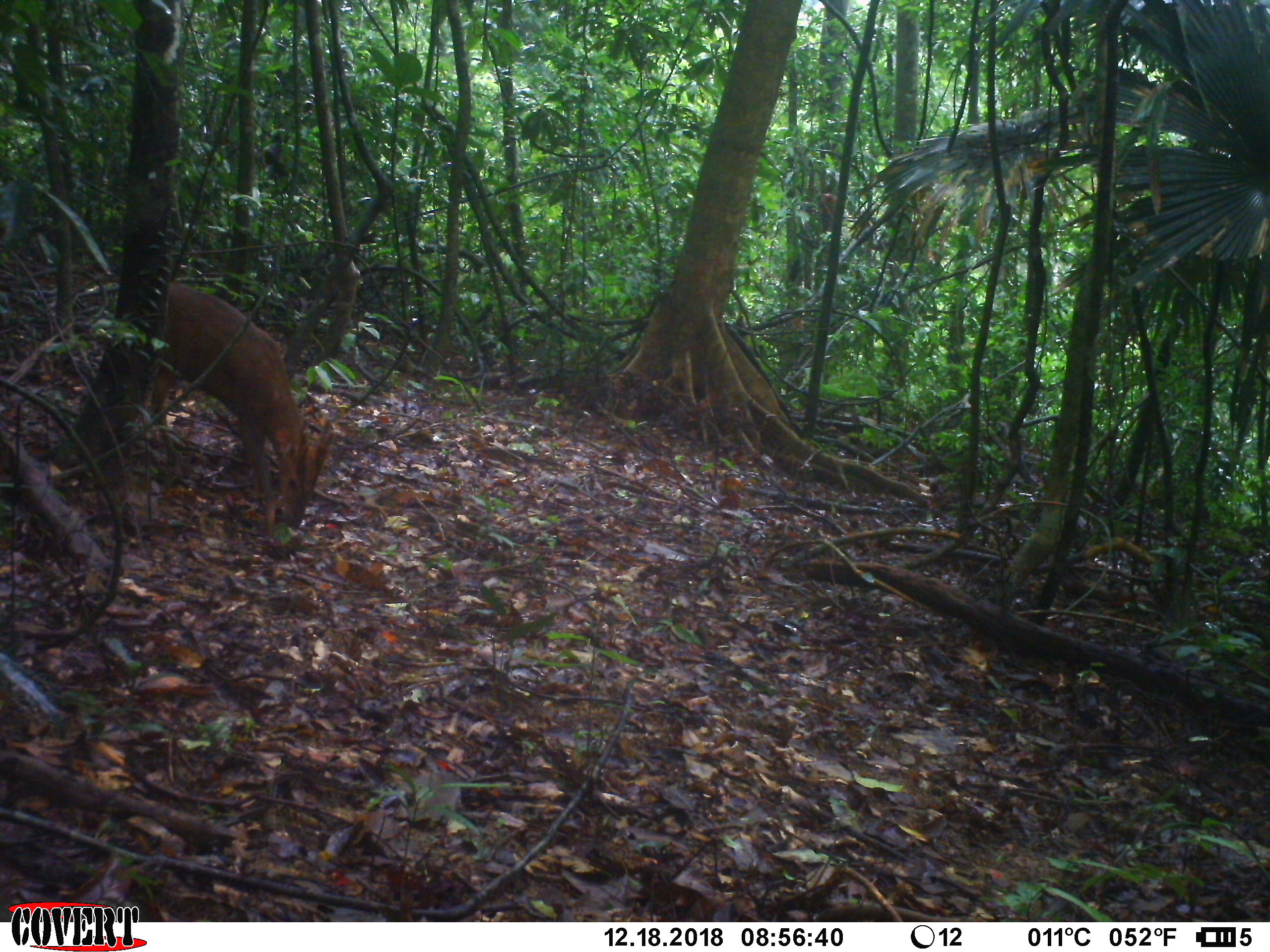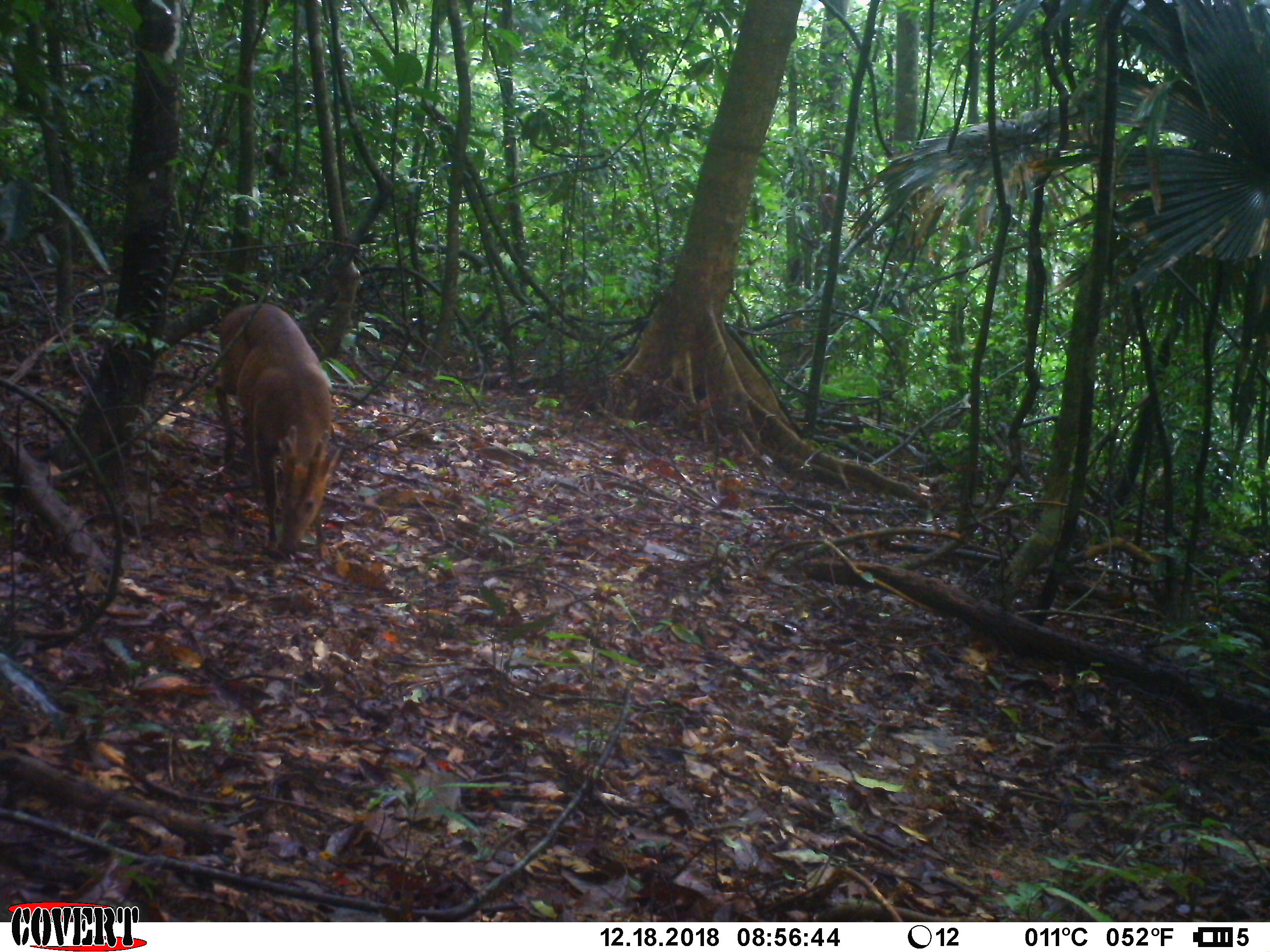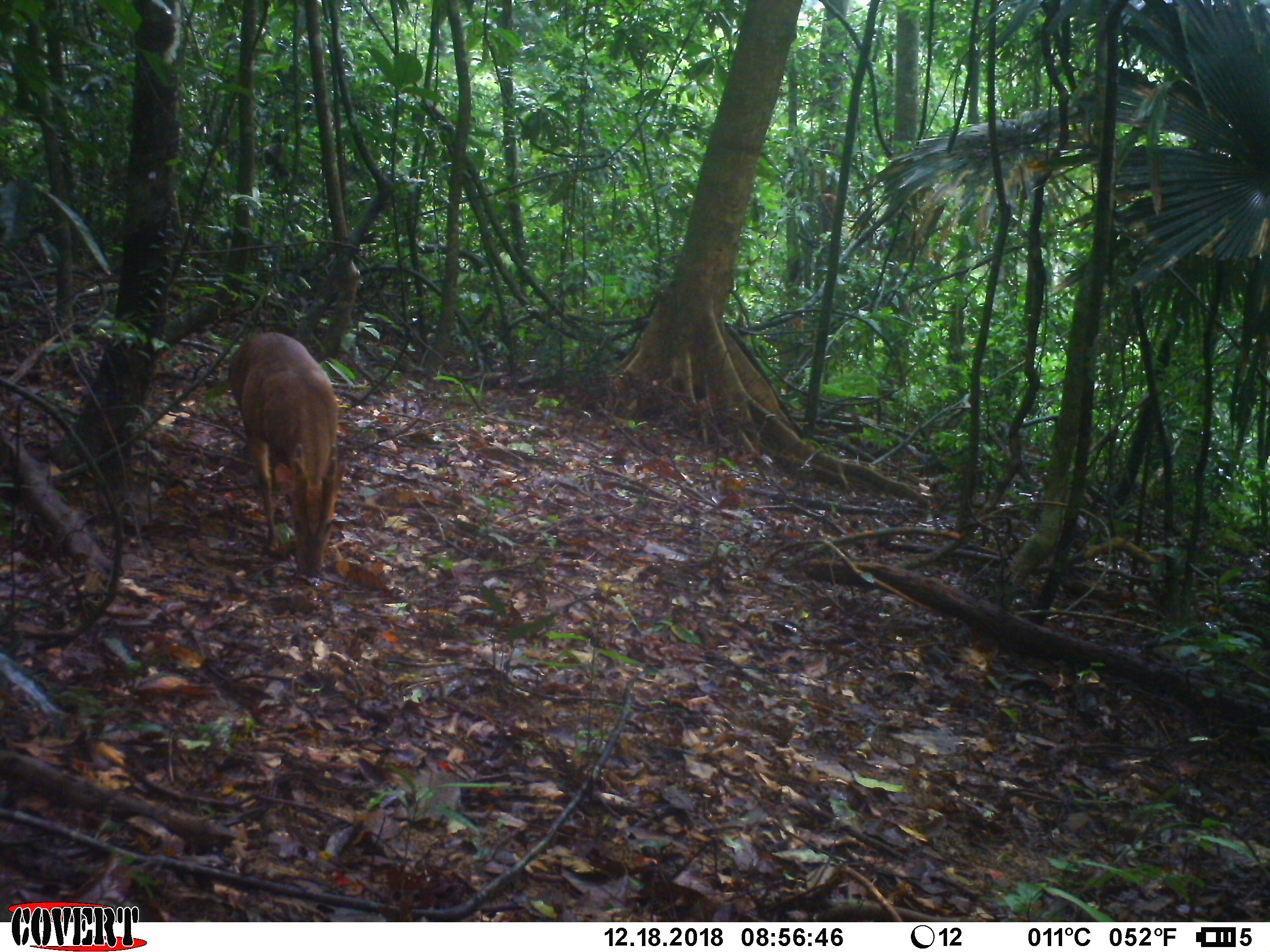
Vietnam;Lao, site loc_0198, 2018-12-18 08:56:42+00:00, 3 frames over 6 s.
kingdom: Animalia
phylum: Chordata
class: Mammalia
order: Artiodactyla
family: Cervidae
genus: Muntiacus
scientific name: Muntiacus vuquangensis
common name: large-antlered muntjac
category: large antlered muntjac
Large antlered muntjac (large-antlered muntjac) (Muntiacus vuquangensis). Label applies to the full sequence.